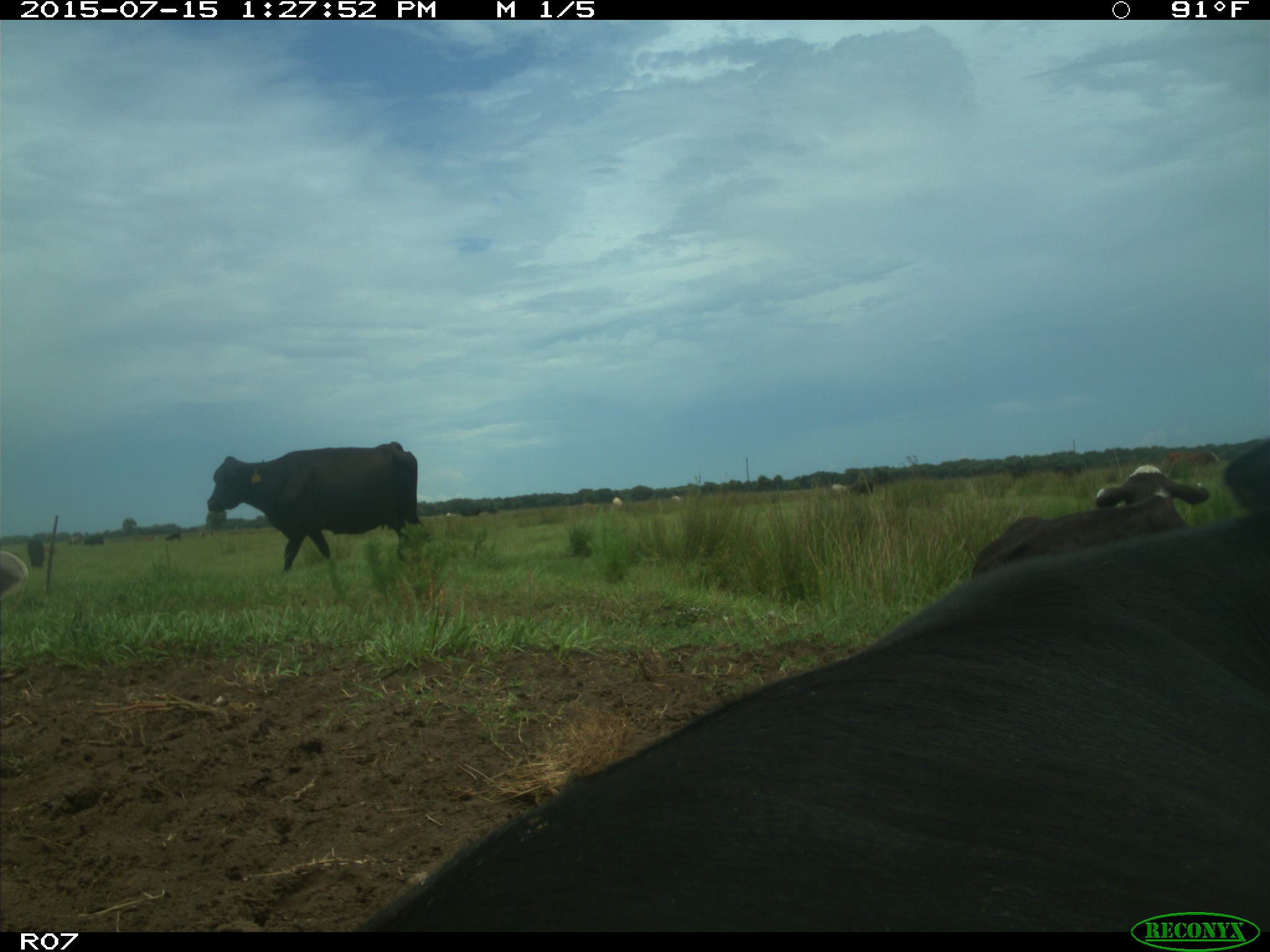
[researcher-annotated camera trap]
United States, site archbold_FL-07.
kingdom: Animalia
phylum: Chordata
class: Mammalia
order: Artiodactyla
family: Bovidae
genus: Bos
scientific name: Bos taurus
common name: domestic cow